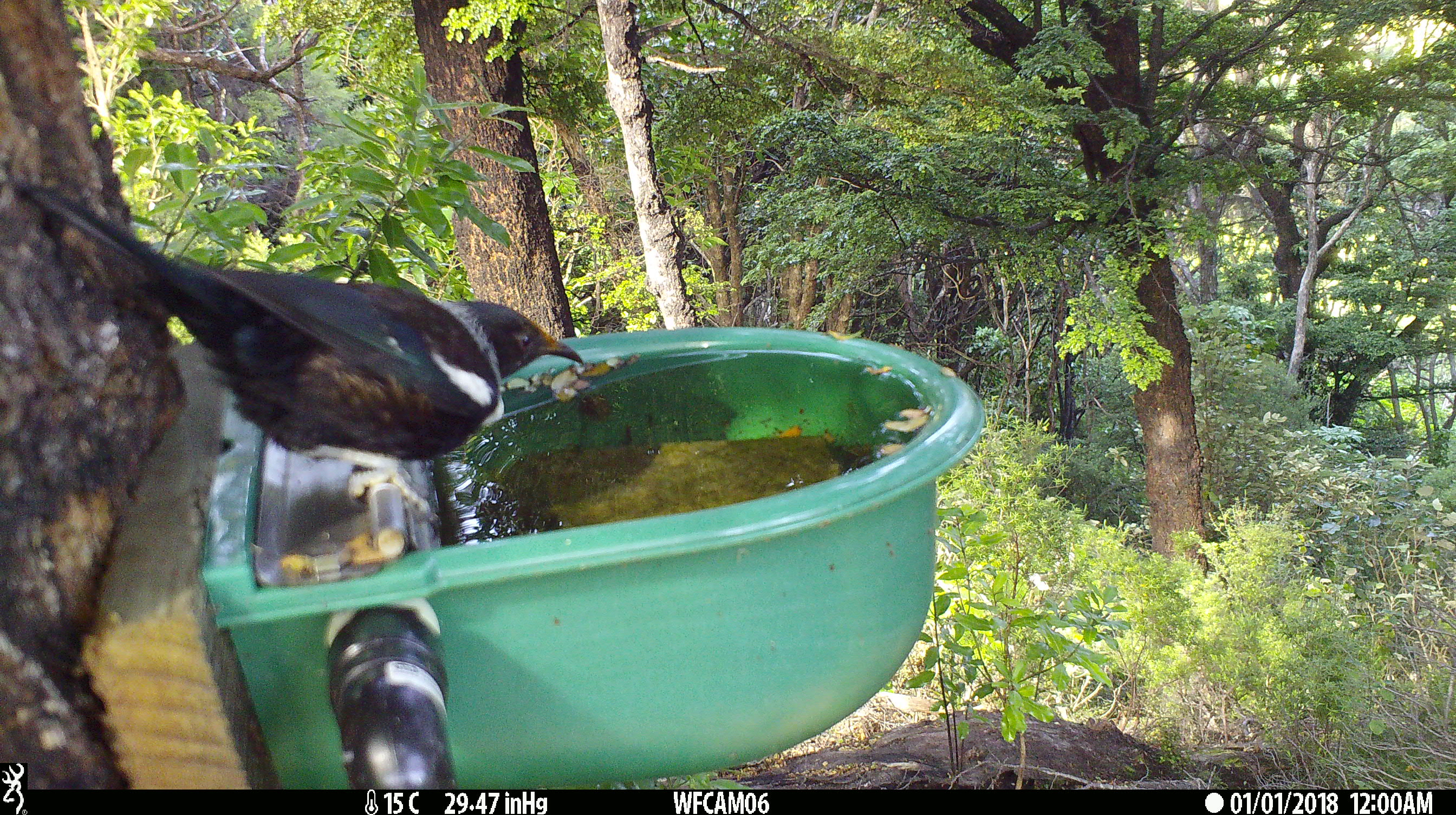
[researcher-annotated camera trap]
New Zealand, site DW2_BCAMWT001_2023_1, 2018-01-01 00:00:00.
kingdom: Animalia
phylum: Chordata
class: Aves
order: Passeriformes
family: Meliphagidae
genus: Prosthemadera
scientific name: Prosthemadera novaeseelandiae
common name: tui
Tui (Prosthemadera novaeseelandiae).